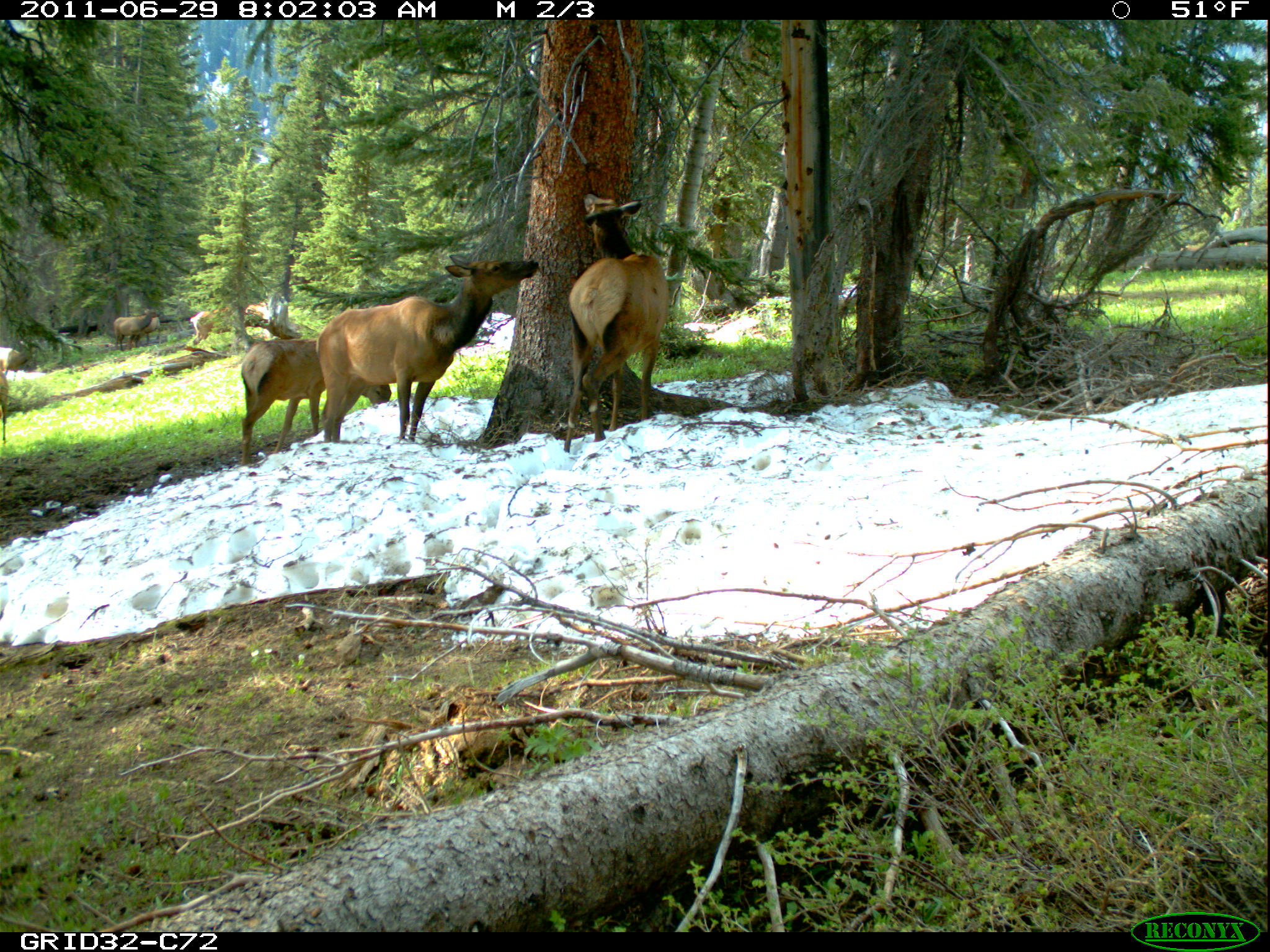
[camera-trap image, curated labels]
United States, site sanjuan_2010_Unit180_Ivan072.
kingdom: Animalia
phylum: Chordata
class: Mammalia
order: Artiodactyla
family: Cervidae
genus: Cervus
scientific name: Cervus elaphus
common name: red deer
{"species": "Cervus elaphus (red deer)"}